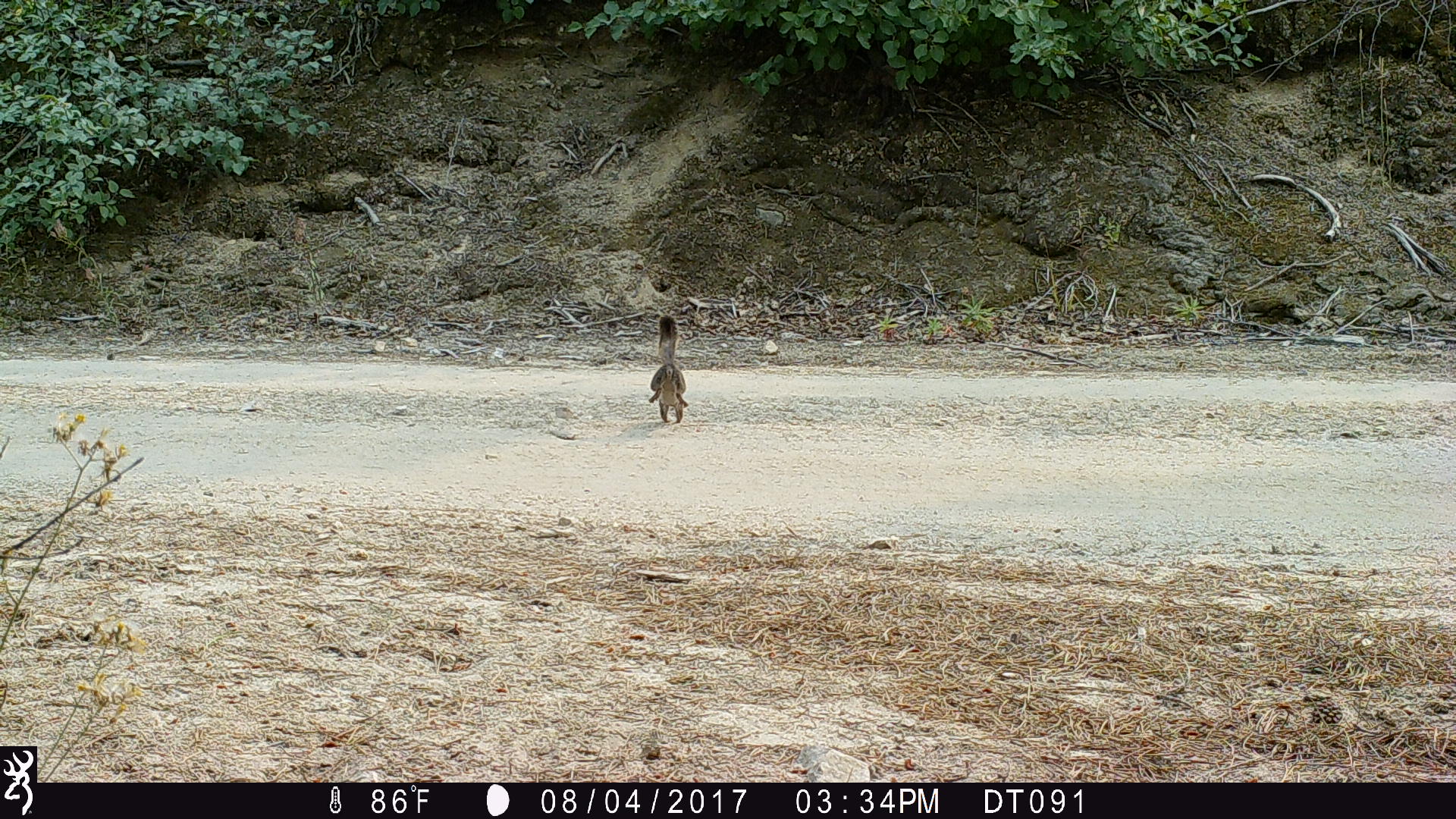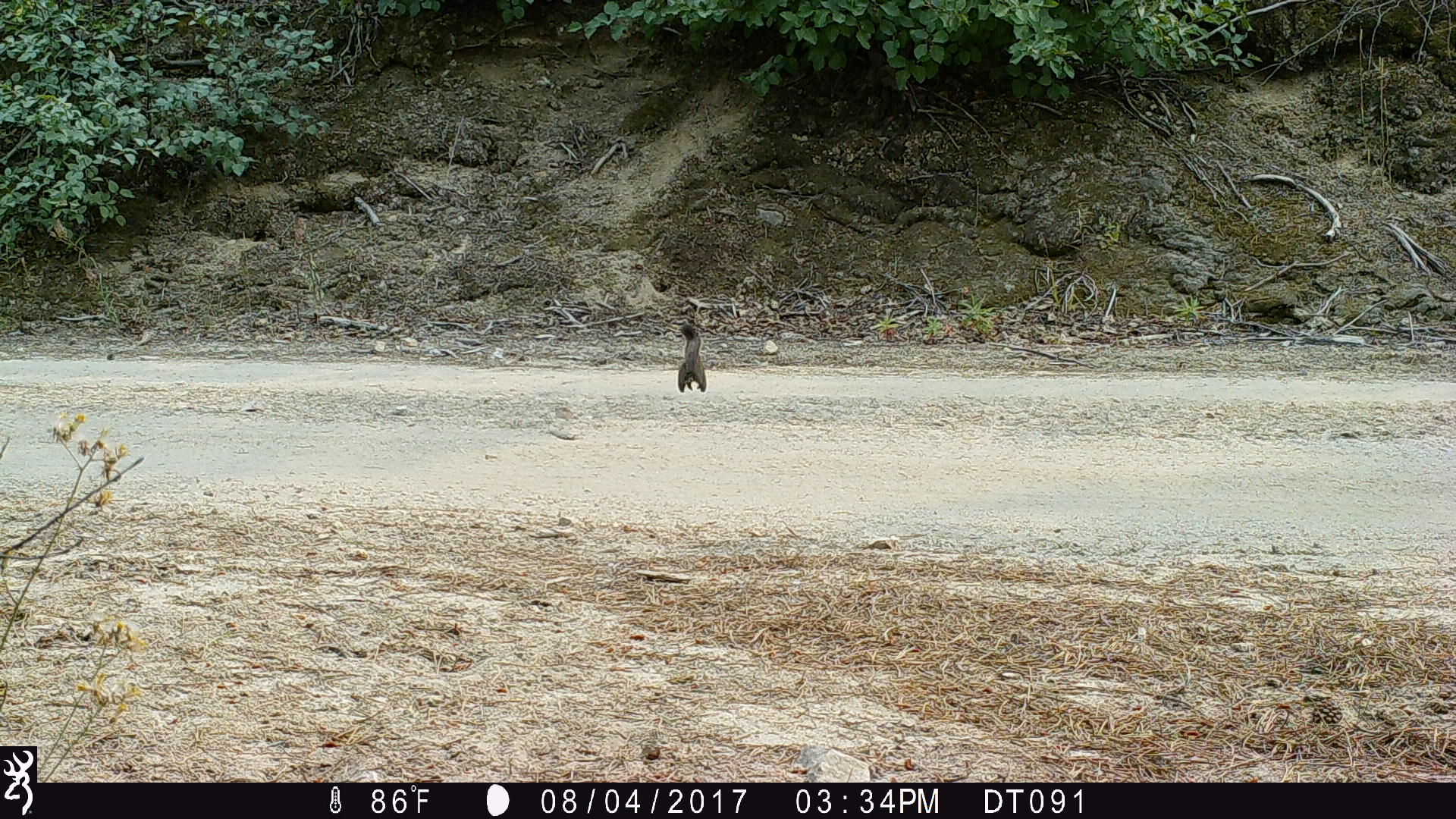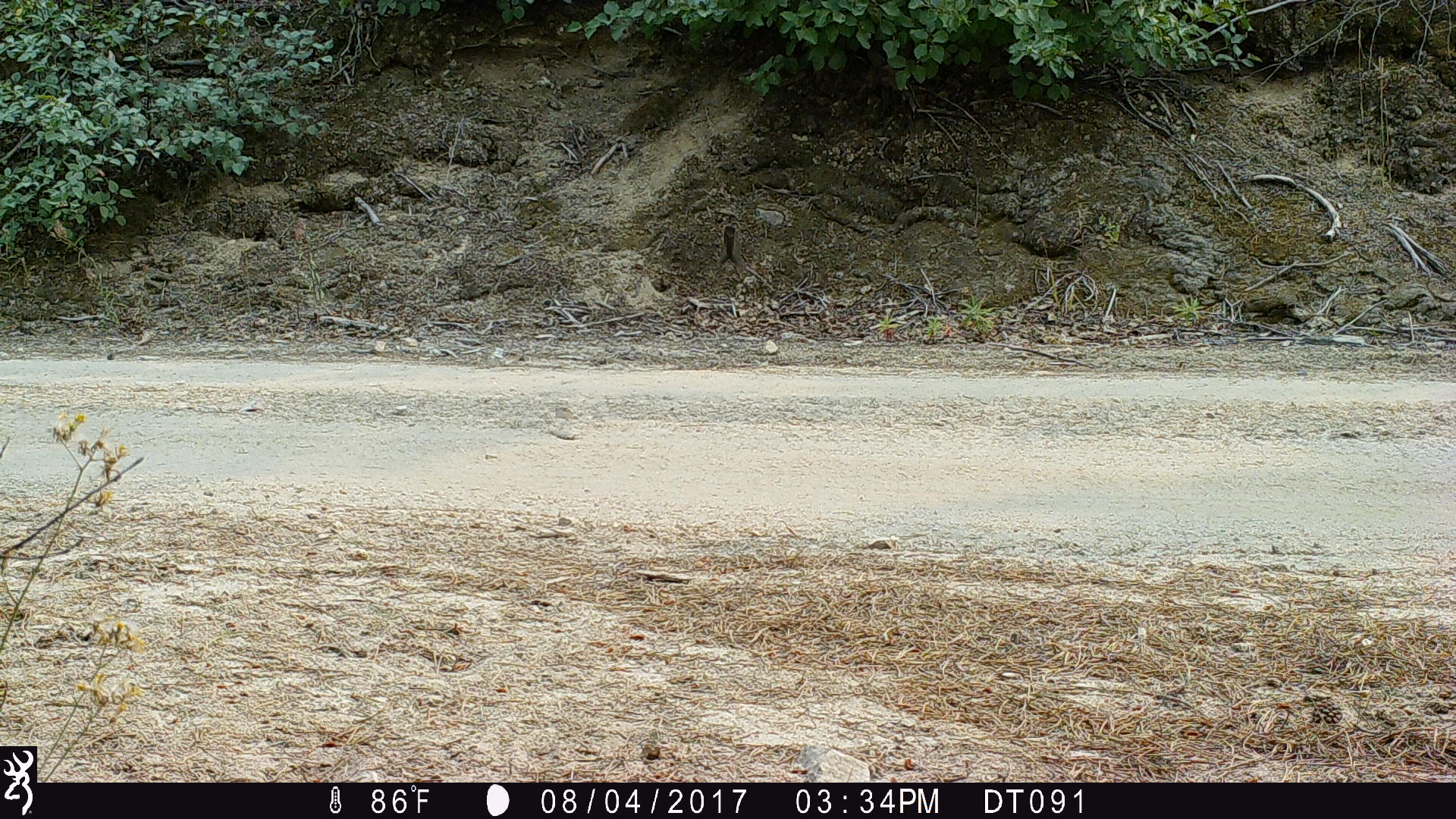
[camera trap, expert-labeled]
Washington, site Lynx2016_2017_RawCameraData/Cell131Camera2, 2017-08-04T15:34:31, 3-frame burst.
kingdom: Animalia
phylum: Chordata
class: Mammalia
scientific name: Mammalia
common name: small mammal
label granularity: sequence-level